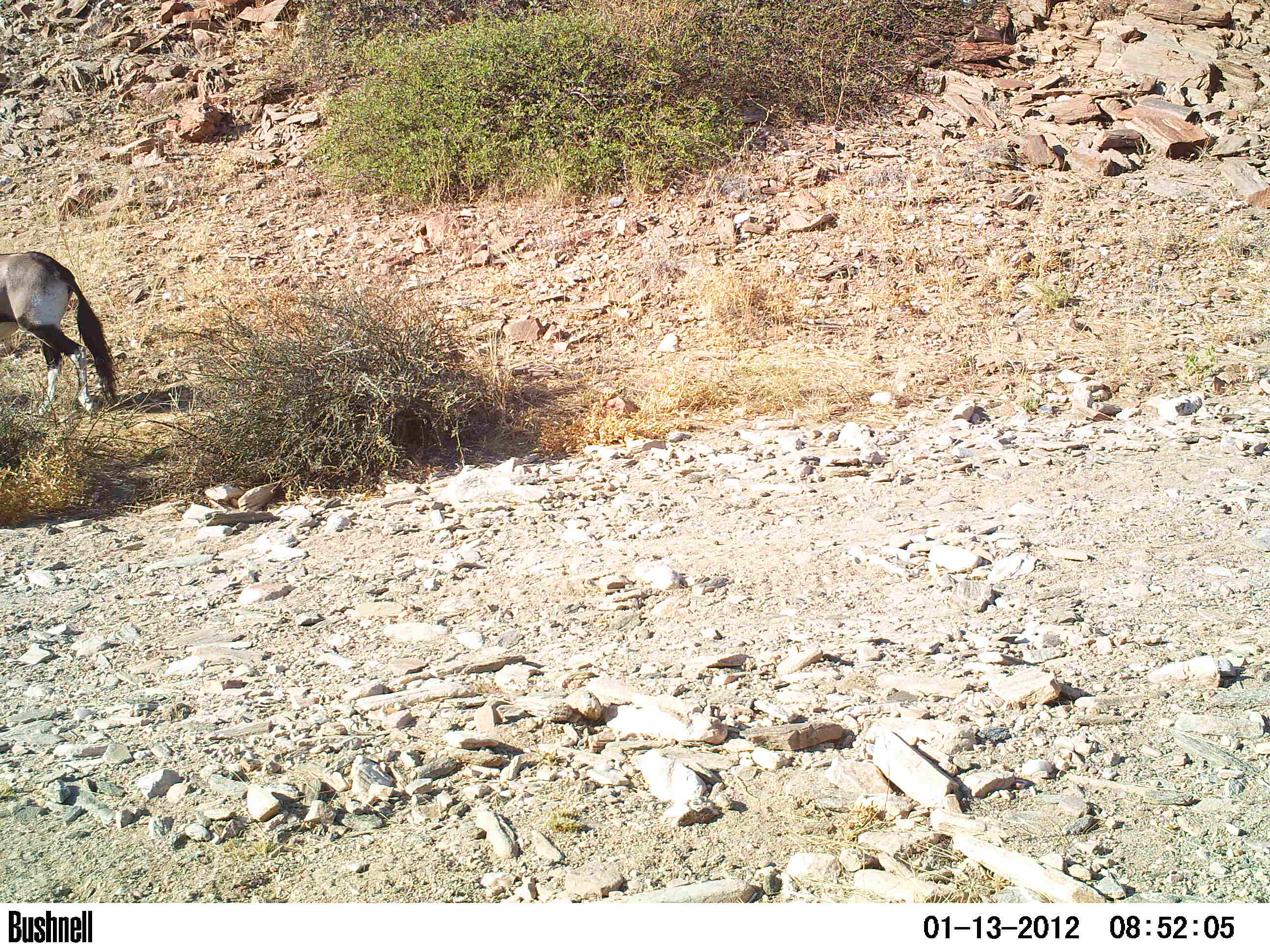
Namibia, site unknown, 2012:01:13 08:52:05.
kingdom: Animalia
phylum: Chordata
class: Mammalia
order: Artiodactyla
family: Bovidae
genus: Oryx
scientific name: Oryx gazella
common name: gemsbok